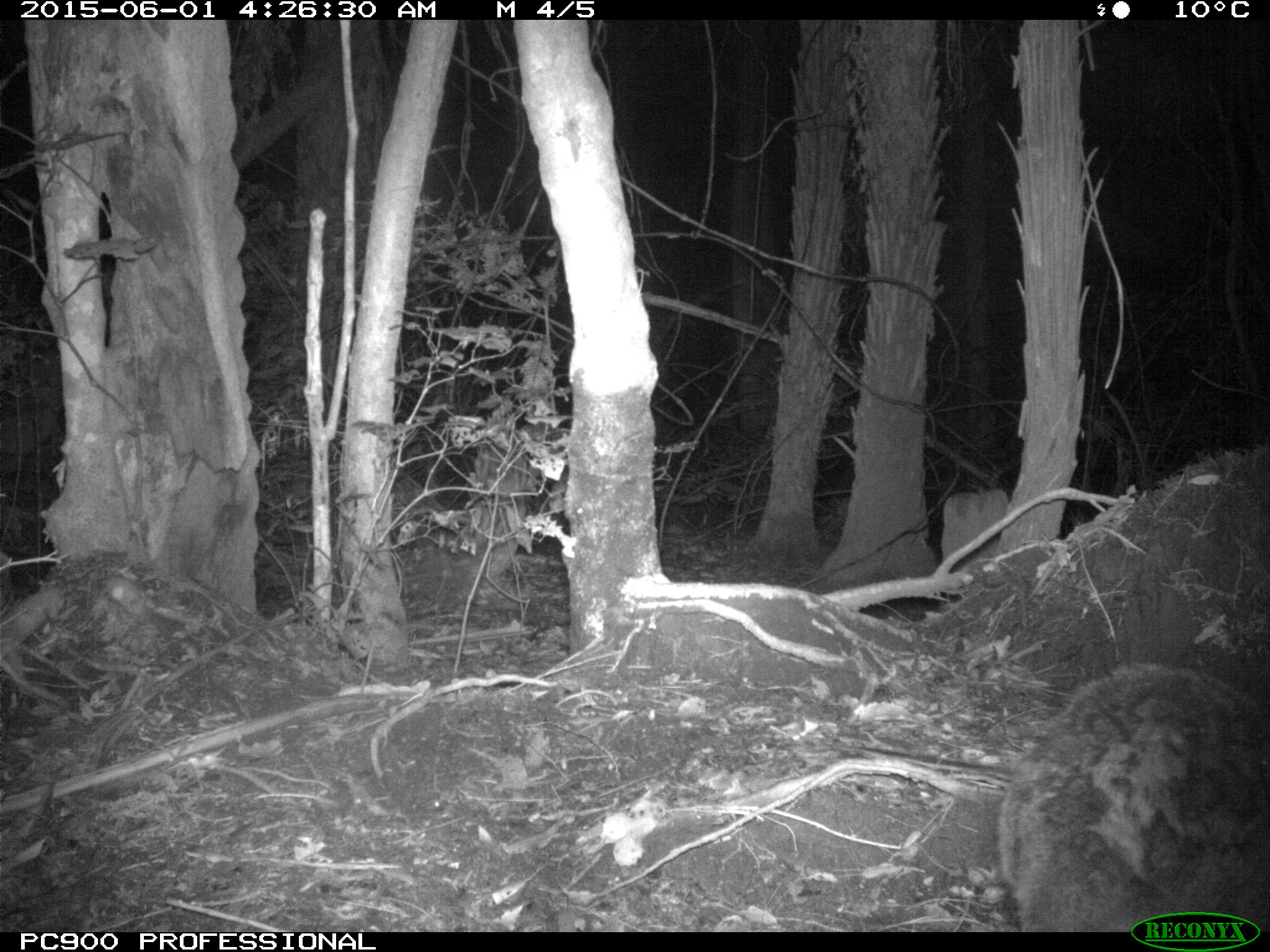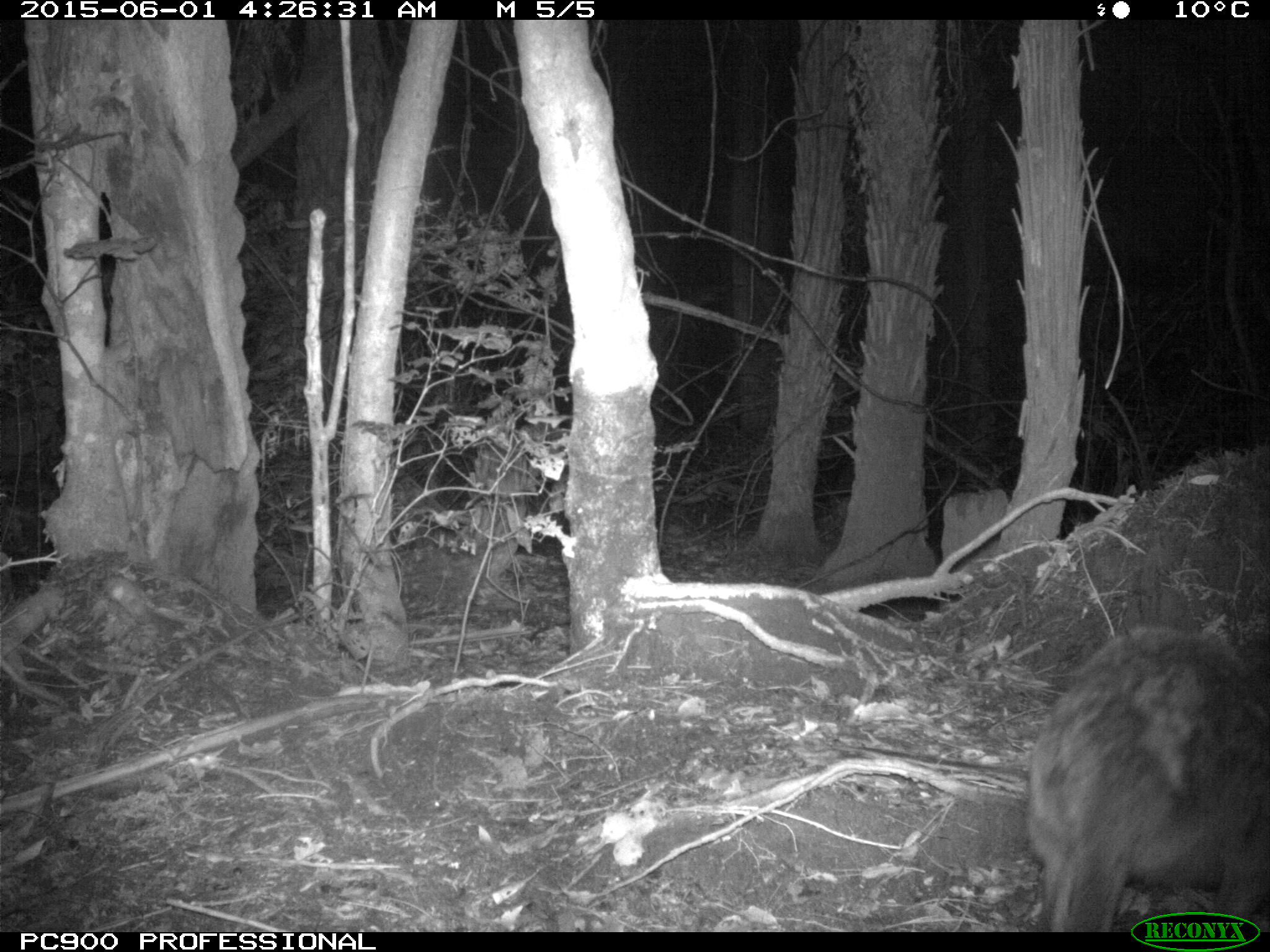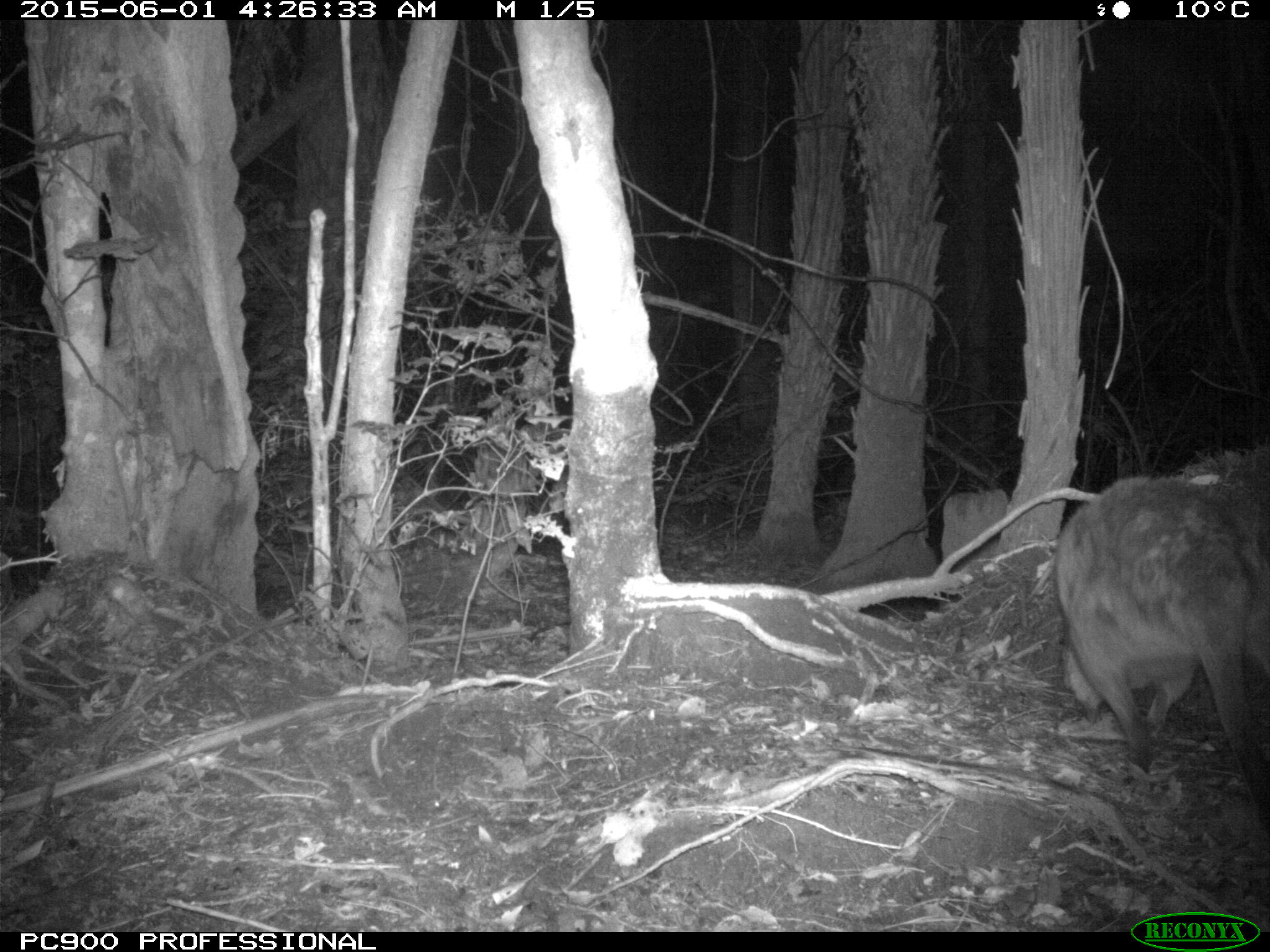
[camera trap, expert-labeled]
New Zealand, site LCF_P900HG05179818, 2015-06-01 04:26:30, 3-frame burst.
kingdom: Animalia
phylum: Chordata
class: Mammalia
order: Diprotodontia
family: Macropodidae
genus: Notamacropus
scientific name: Notamacropus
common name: wallaby